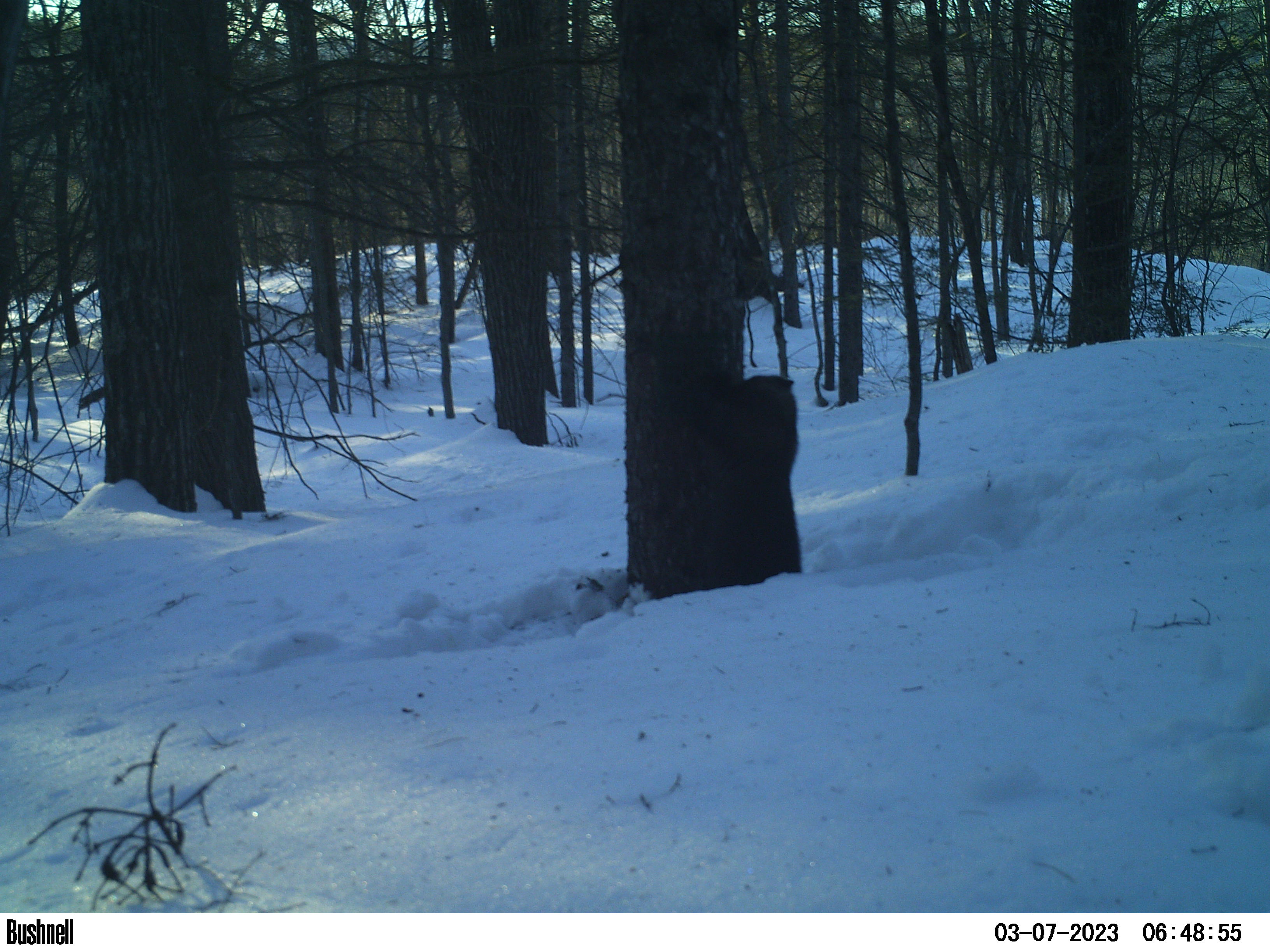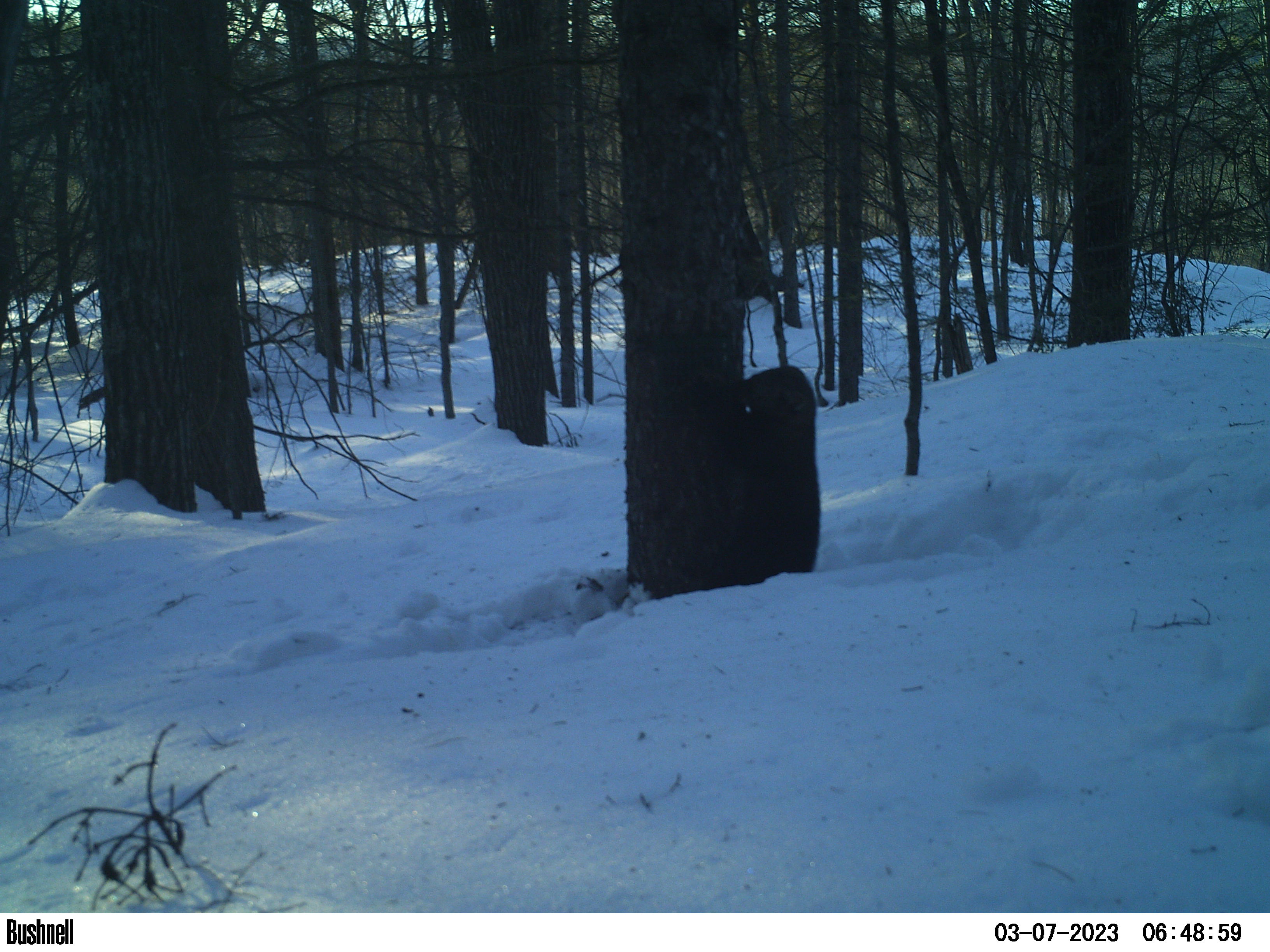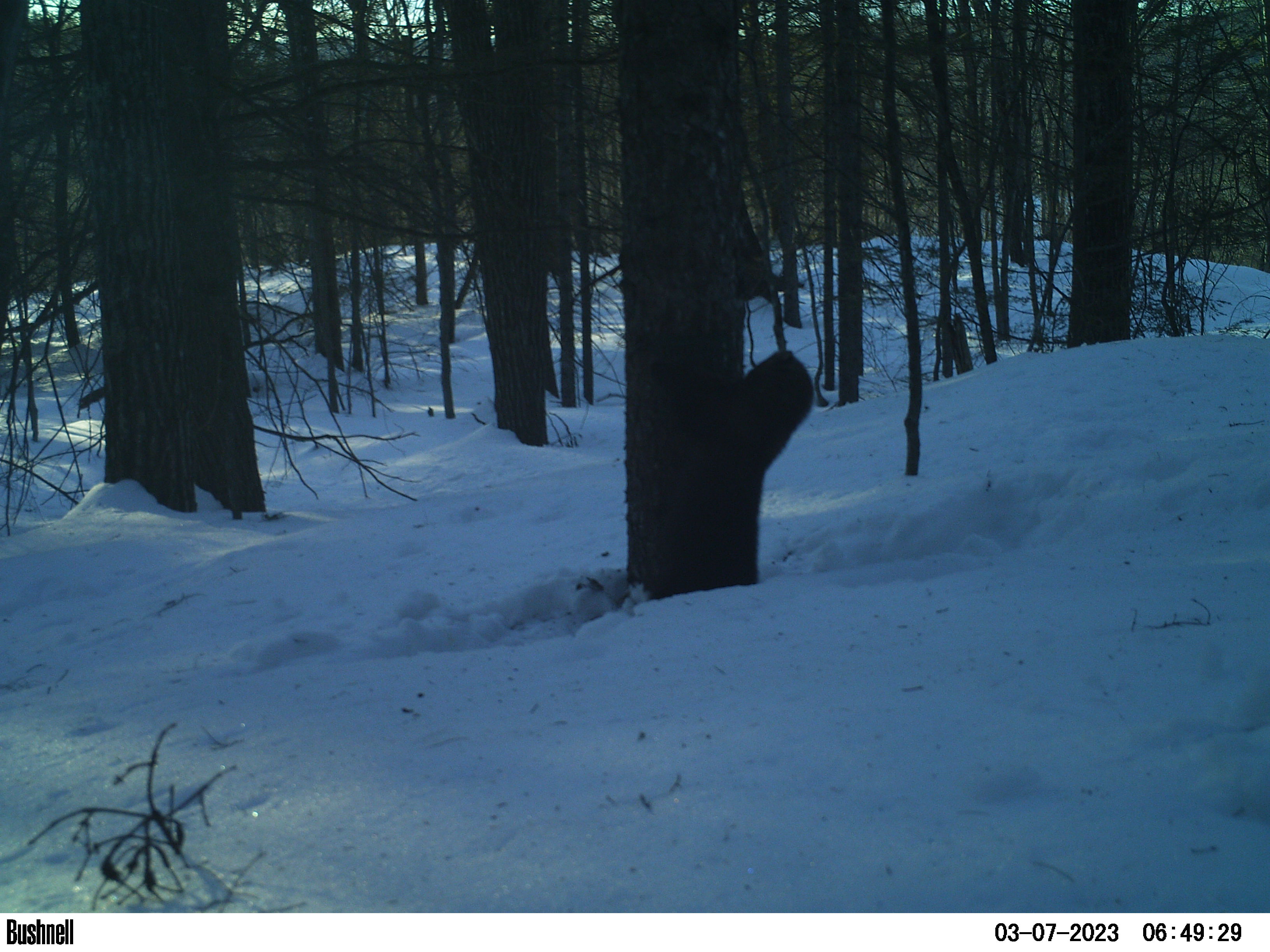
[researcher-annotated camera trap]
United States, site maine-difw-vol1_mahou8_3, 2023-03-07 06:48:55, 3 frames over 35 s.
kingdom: Animalia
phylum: Chordata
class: Mammalia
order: Carnivora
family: Mustelidae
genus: Pekania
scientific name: Pekania pennanti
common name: fisher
Fisher (Pekania pennanti).